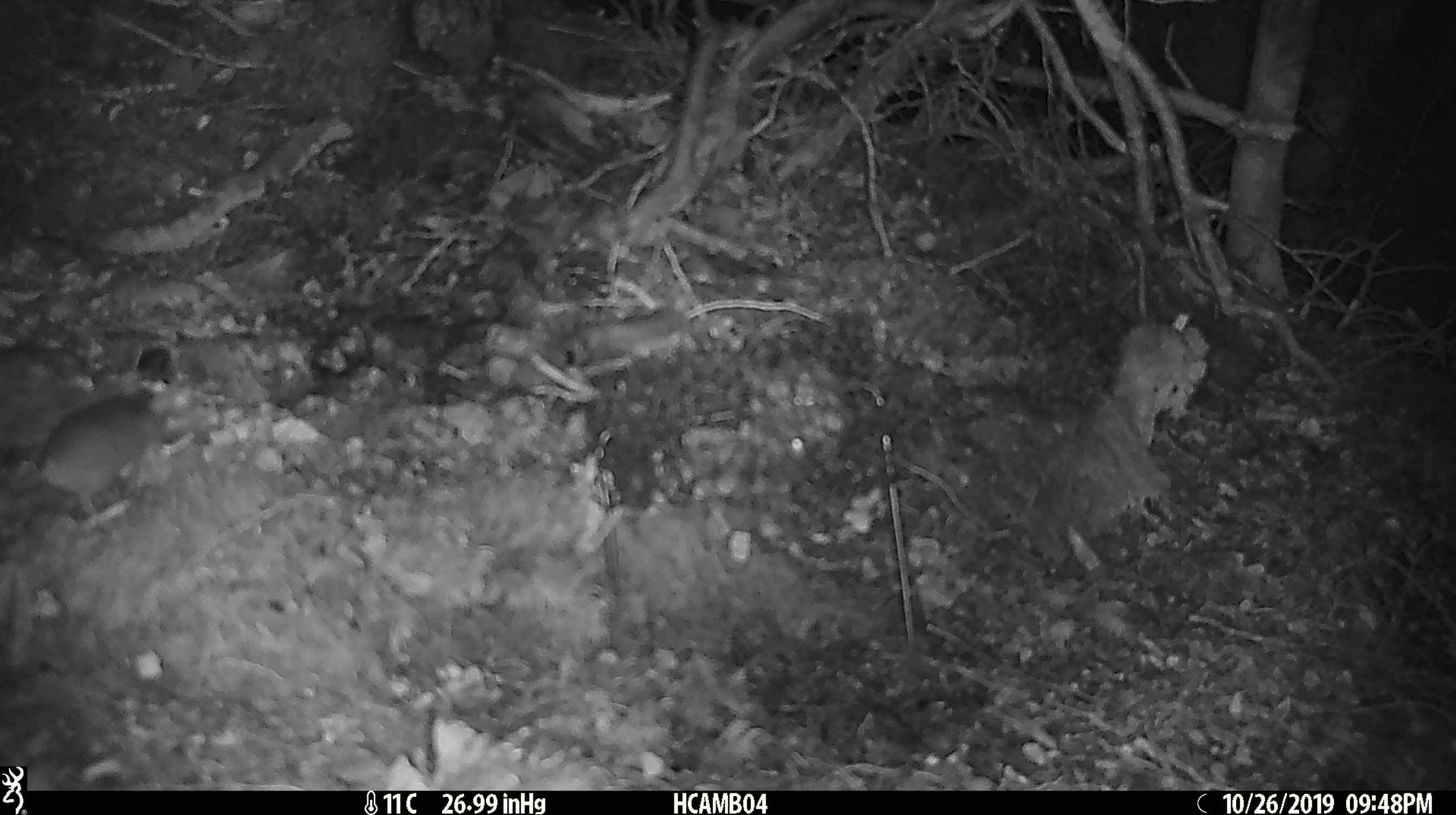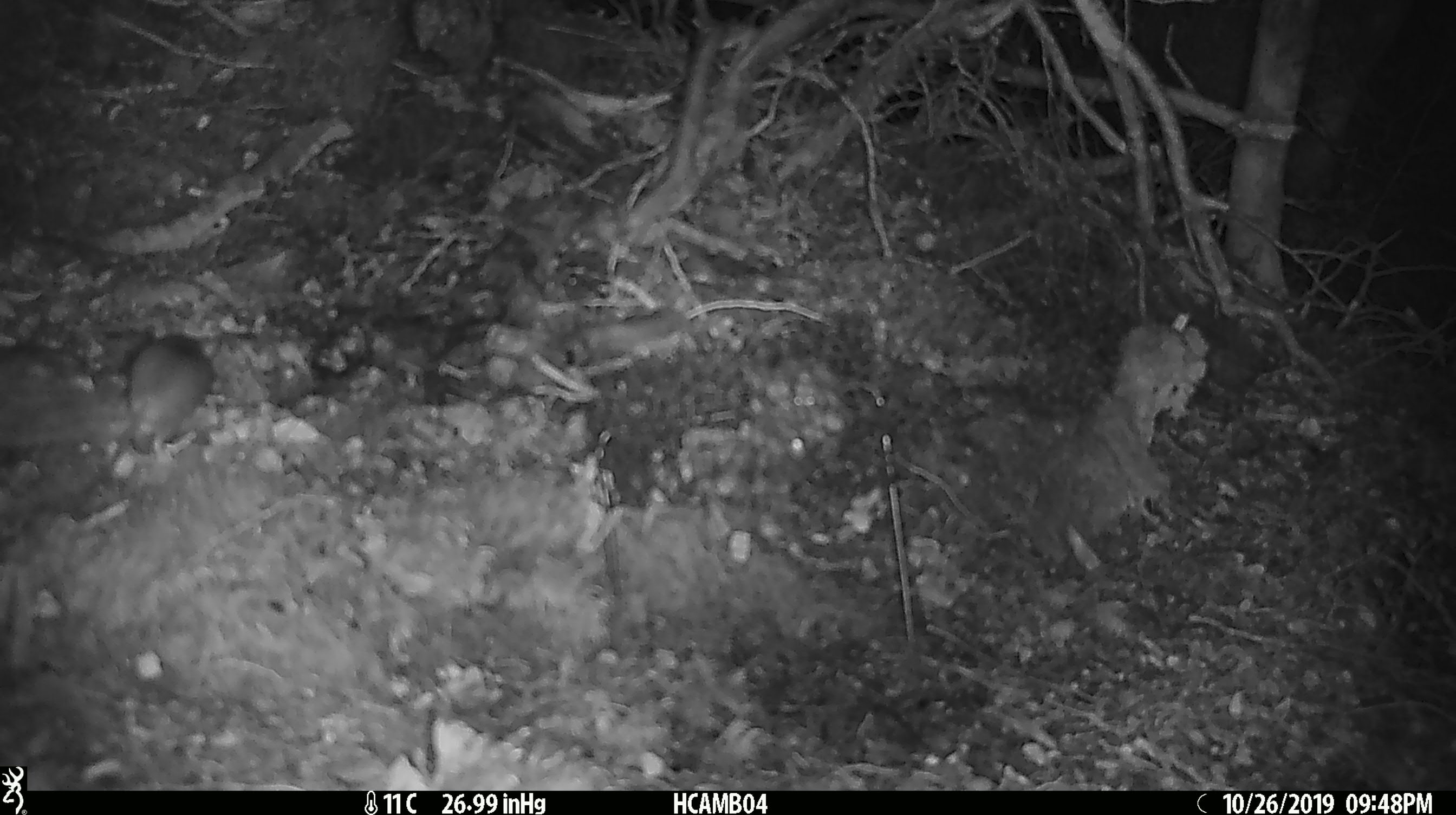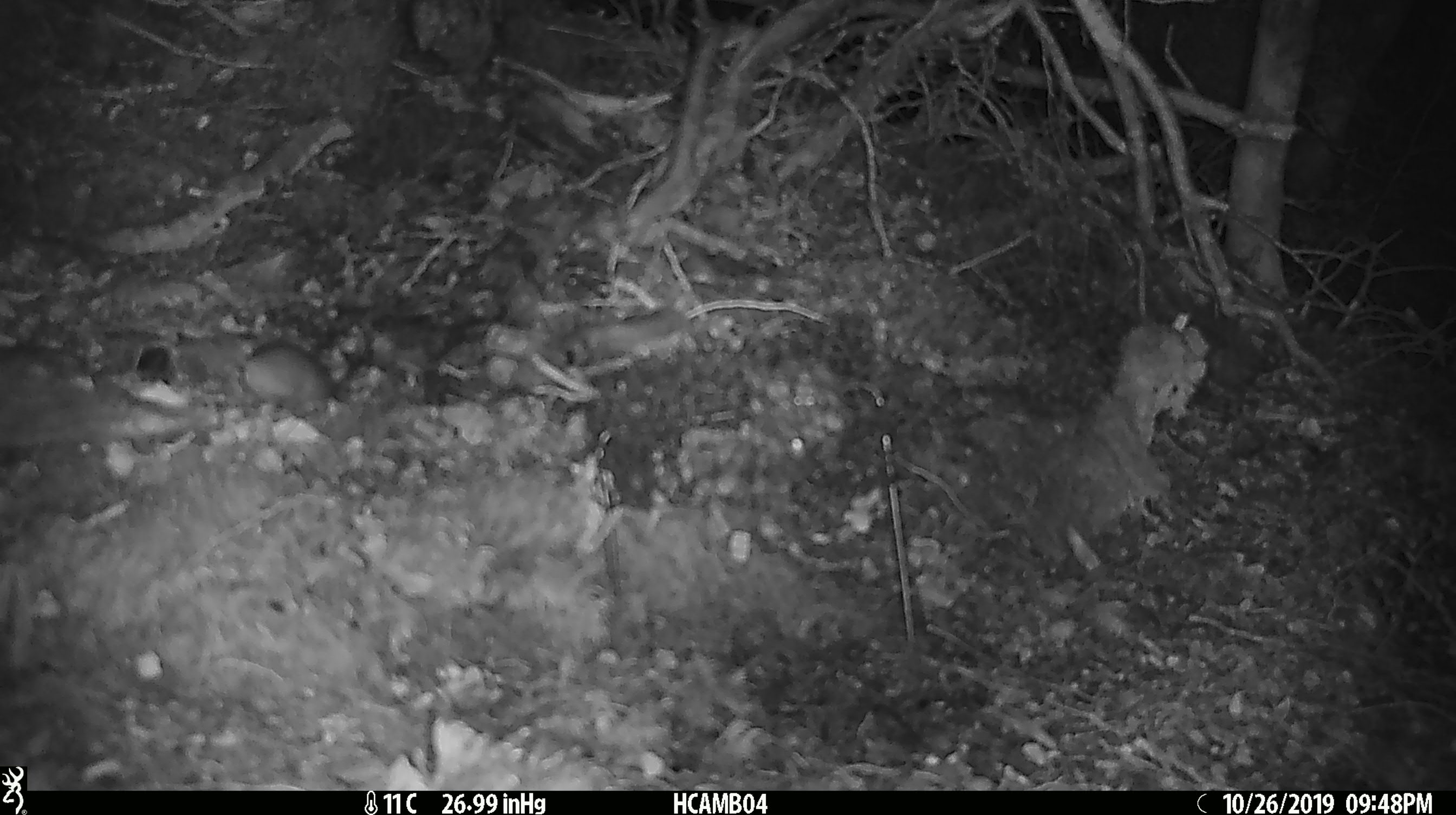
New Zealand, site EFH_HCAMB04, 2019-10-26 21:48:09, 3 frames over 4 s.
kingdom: Animalia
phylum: Chordata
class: Mammalia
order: Rodentia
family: Muridae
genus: Mus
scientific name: Mus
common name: mouse